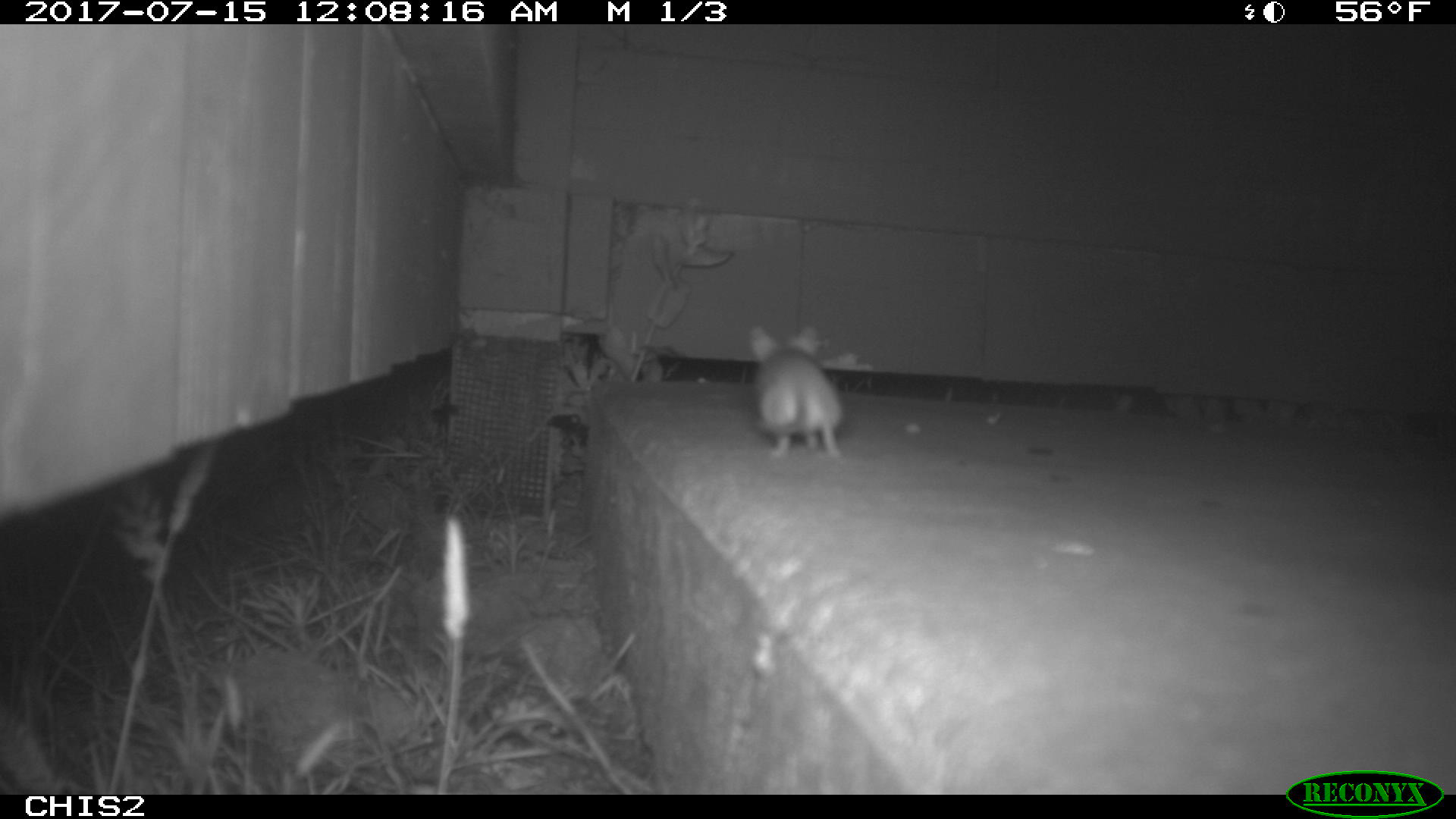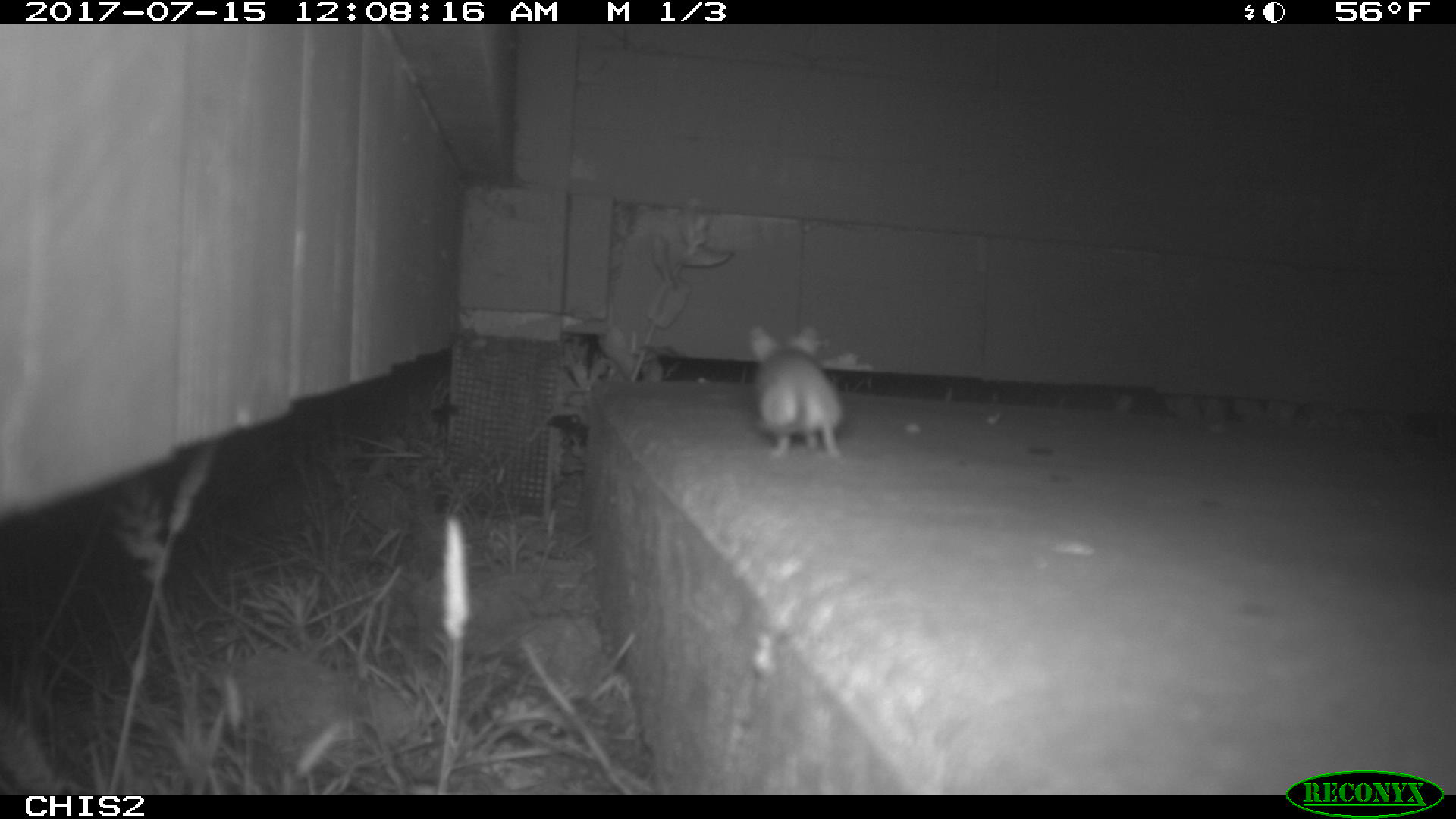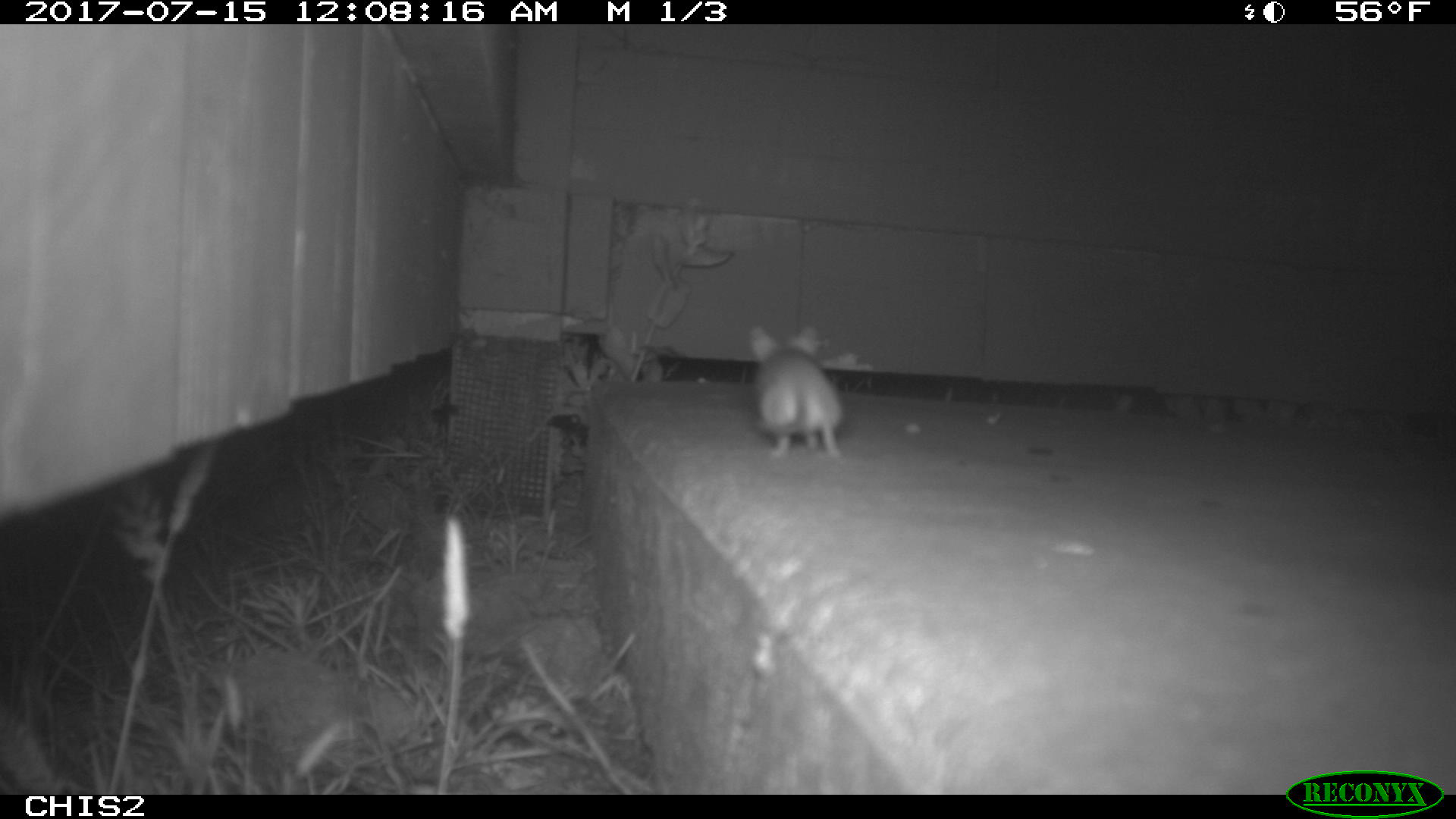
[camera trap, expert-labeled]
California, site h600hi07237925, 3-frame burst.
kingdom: Animalia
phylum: Chordata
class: Mammalia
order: Rodentia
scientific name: Rodentia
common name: rodent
Rodent (Rodentia).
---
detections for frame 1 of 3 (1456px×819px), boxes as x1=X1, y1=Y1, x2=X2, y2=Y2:
rodent: x1=748, y1=324, x2=845, y2=460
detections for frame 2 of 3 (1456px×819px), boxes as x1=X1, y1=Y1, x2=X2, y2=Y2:
rodent: x1=748, y1=326, x2=846, y2=457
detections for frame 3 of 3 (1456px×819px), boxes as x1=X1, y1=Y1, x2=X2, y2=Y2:
rodent: x1=746, y1=324, x2=845, y2=459